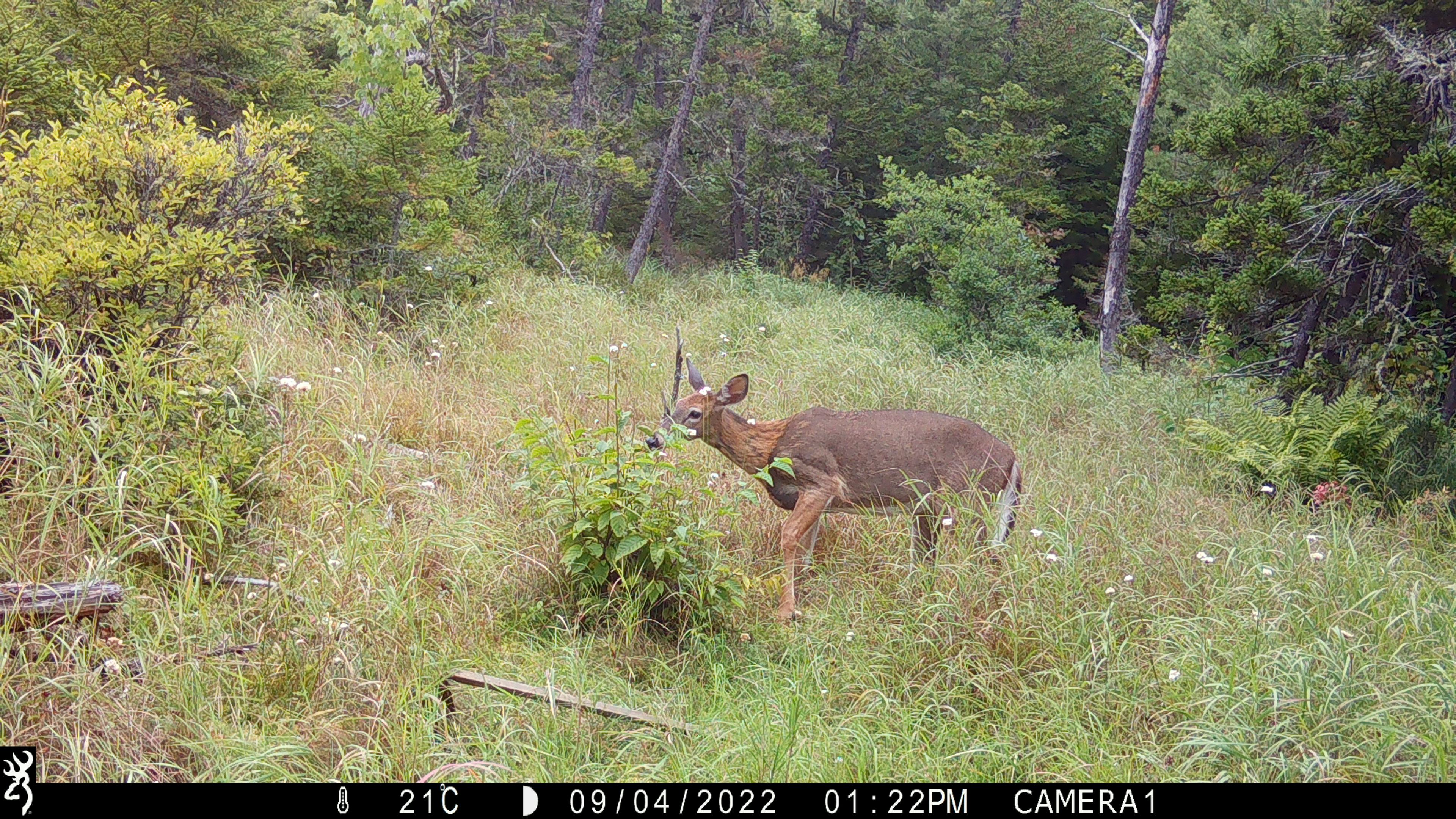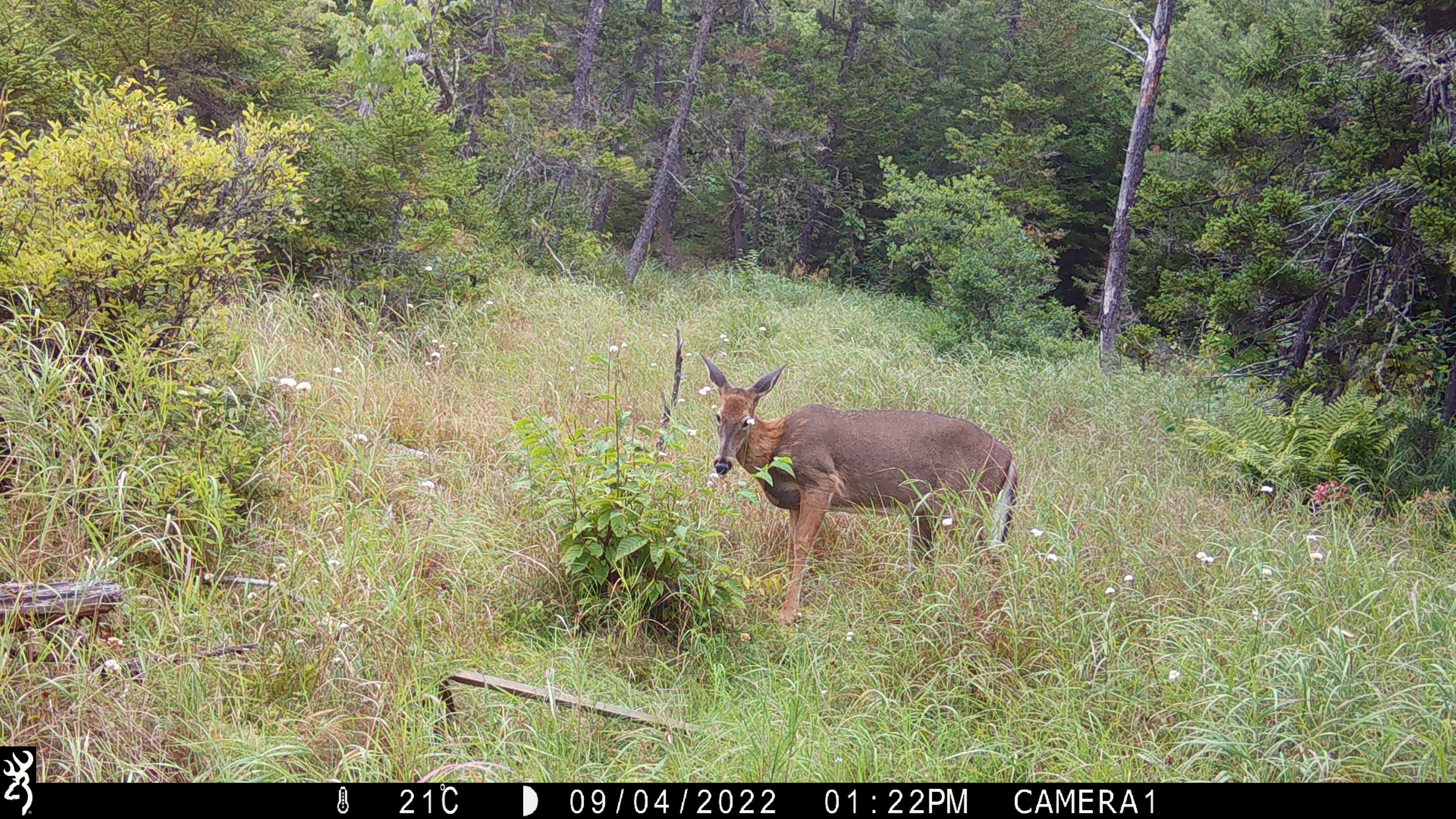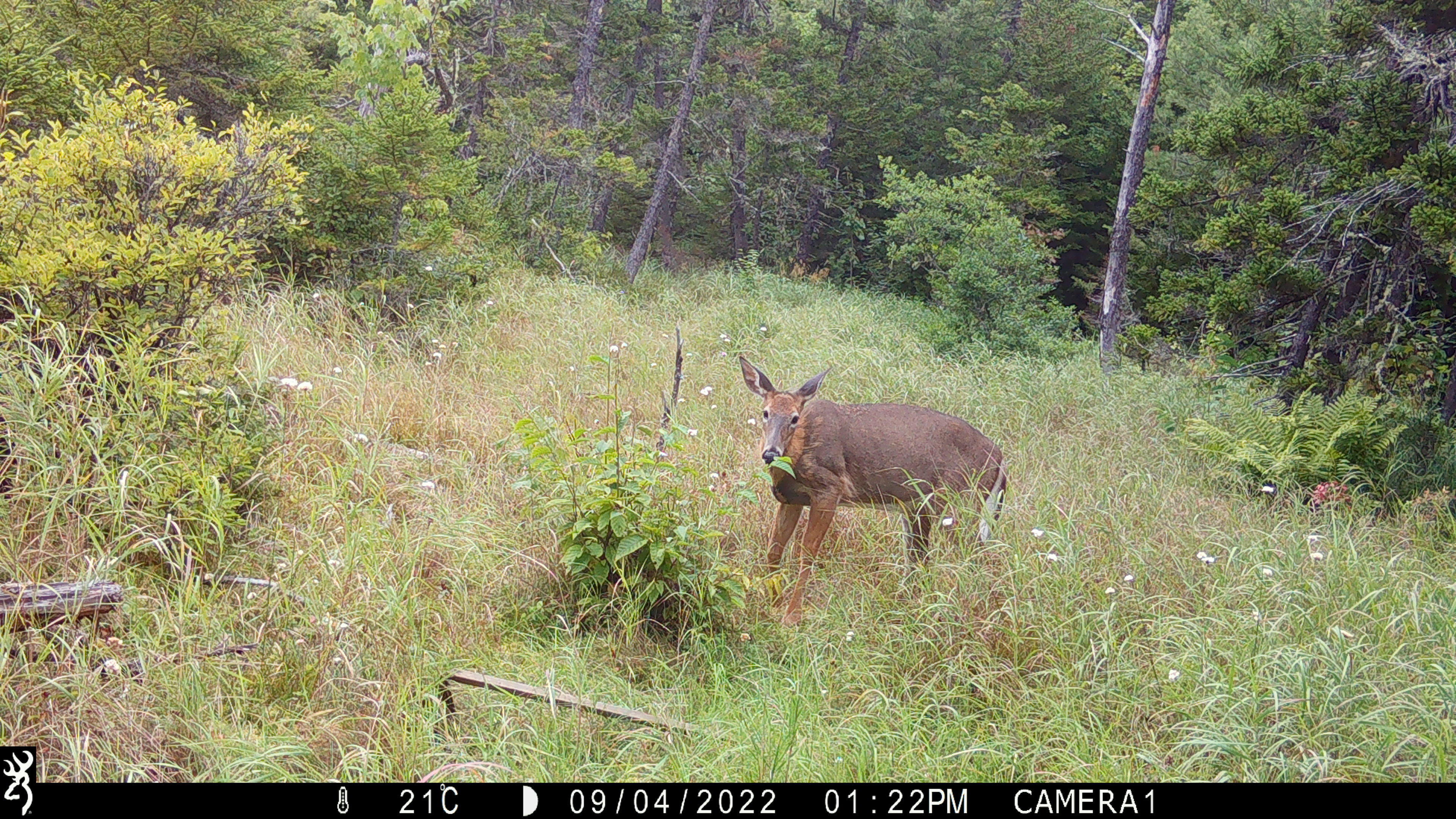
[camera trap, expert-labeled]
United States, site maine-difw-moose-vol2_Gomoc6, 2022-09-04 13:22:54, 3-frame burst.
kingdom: Animalia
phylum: Chordata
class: Mammalia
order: Artiodactyla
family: Cervidae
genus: Odocoileus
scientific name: Odocoileus virginianus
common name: white-tailed deer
White-tailed deer (Odocoileus virginianus).